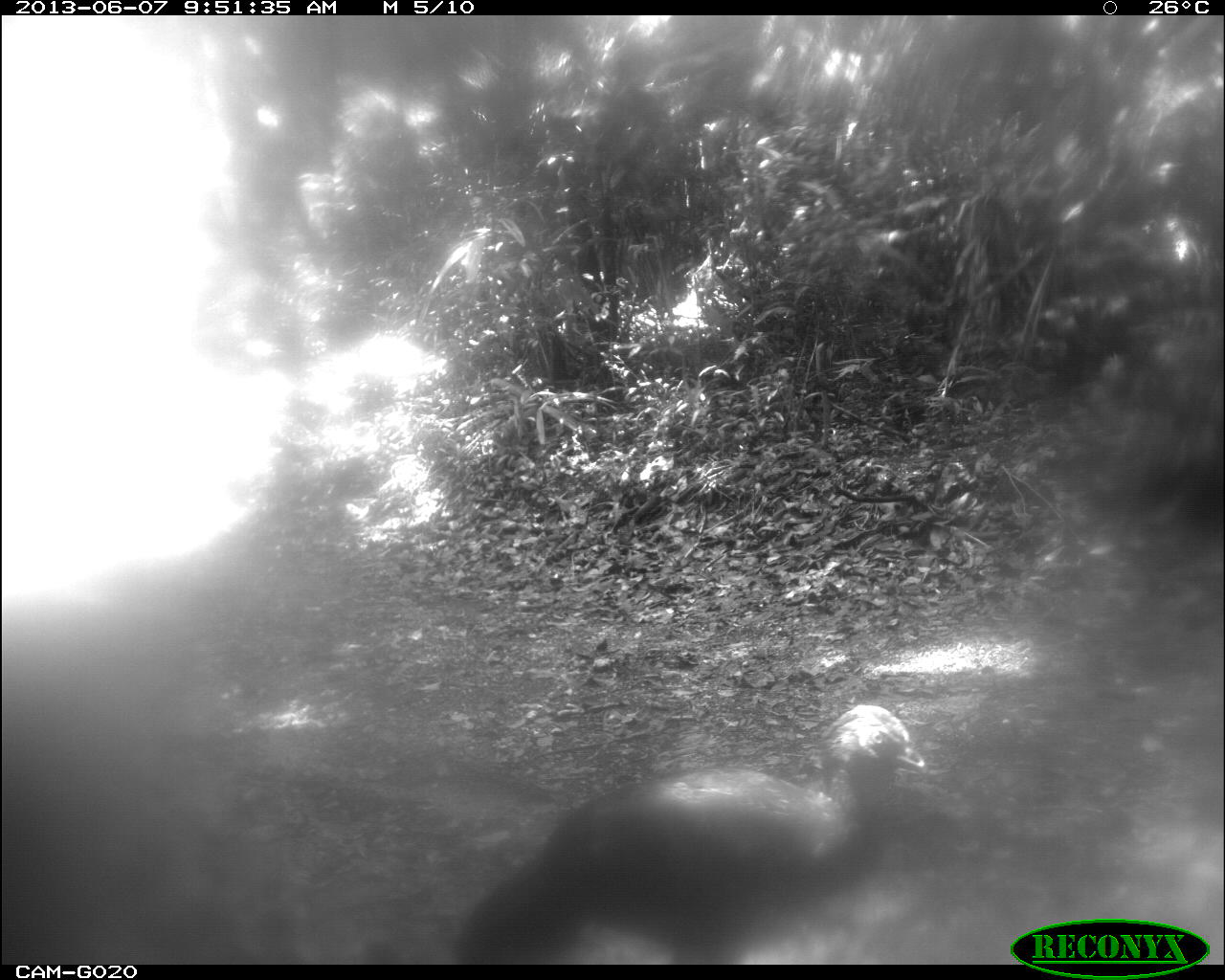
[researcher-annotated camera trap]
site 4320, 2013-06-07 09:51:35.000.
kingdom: Animalia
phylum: Chordata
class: Aves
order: Galliformes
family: Cracidae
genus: Penelope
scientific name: Penelope purpurascens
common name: crested guan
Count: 1.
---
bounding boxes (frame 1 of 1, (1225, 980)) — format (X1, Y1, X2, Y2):
penelope purpurascens: (454, 702, 928, 964)